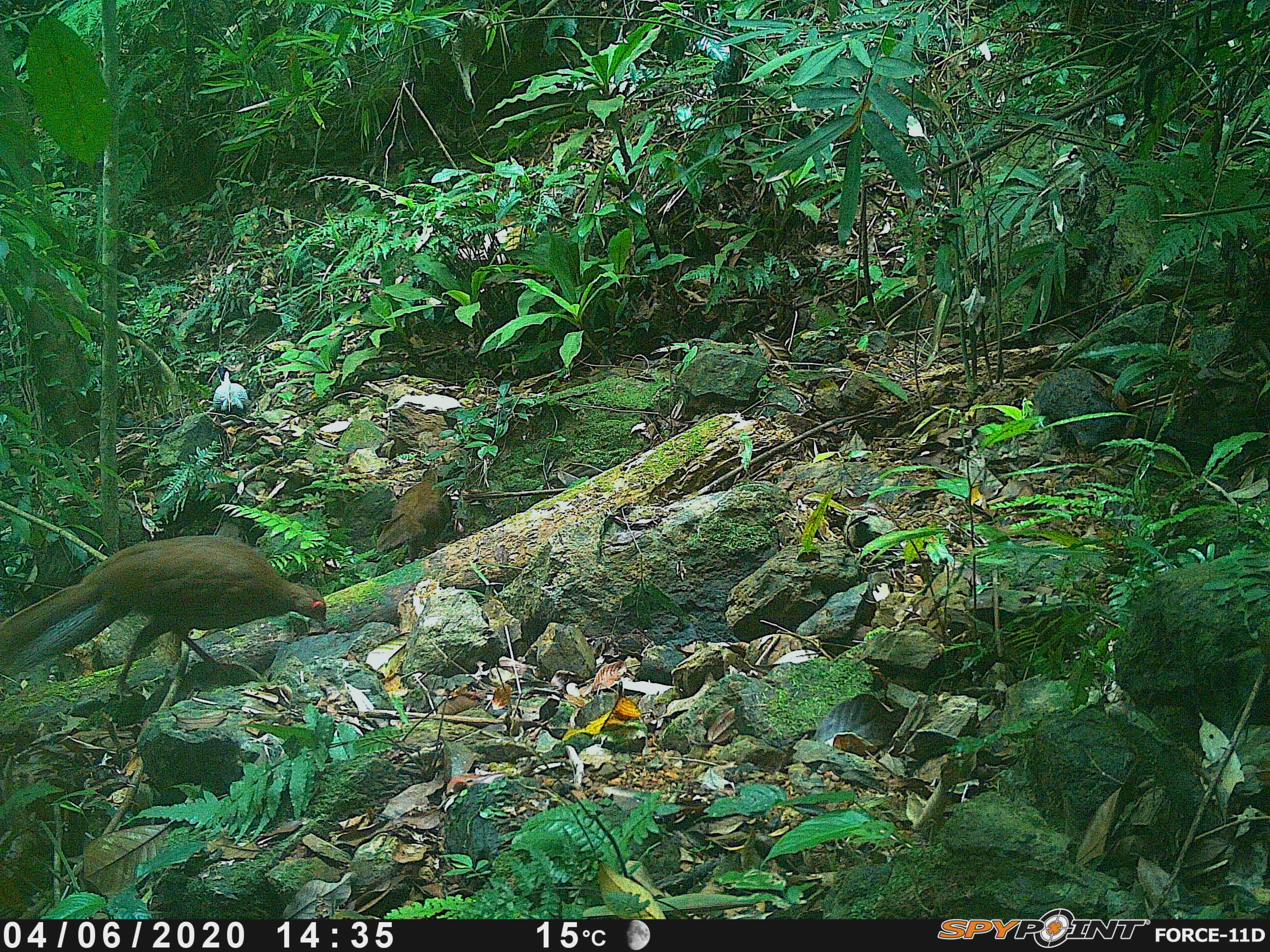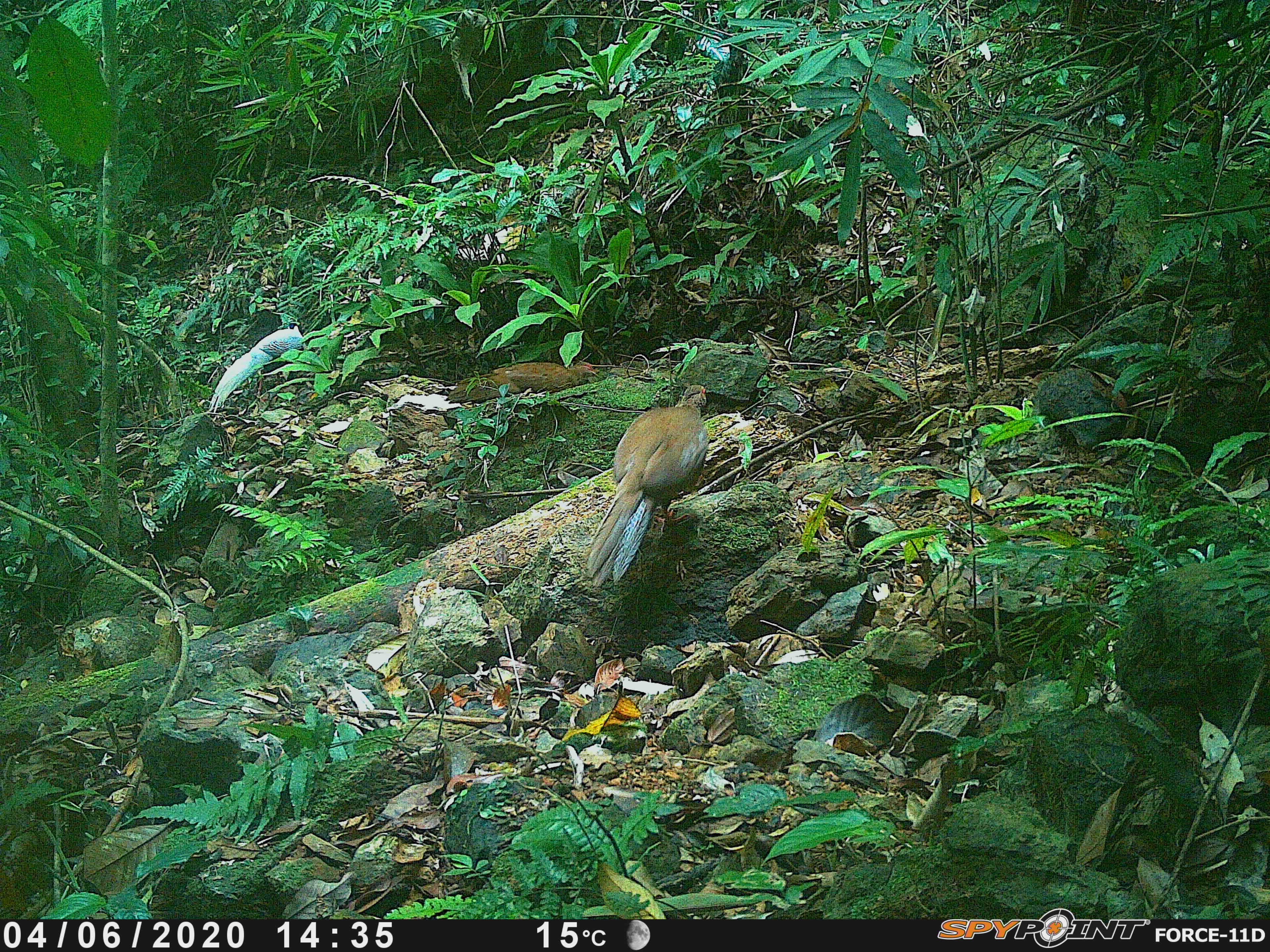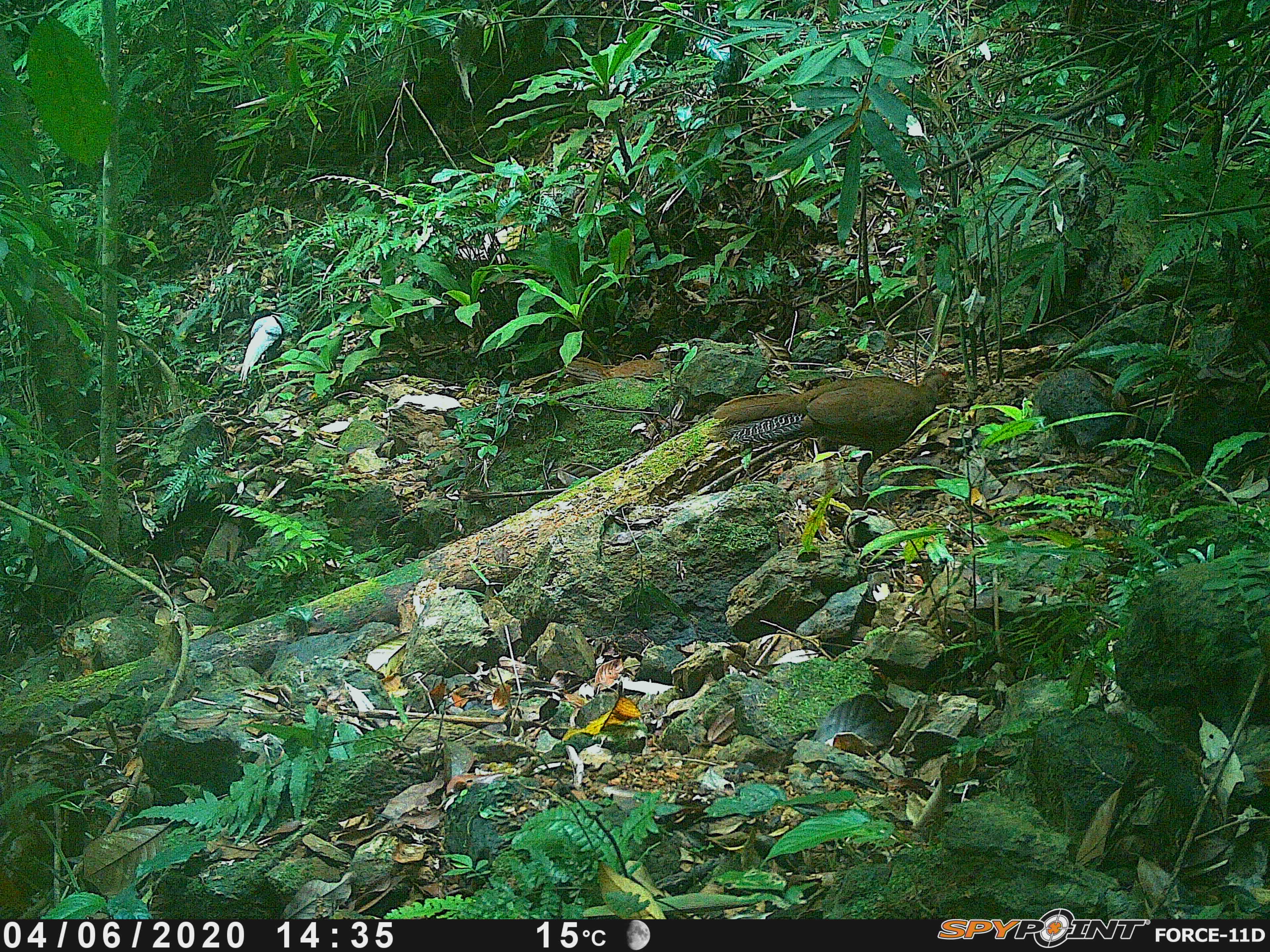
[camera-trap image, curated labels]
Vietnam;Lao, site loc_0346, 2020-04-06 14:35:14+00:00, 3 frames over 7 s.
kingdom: Animalia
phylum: Chordata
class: Aves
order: Galliformes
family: Phasianidae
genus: Lophura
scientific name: Lophura nycthemera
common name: silver pheasant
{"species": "silver pheasant (Lophura nycthemera)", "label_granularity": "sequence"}